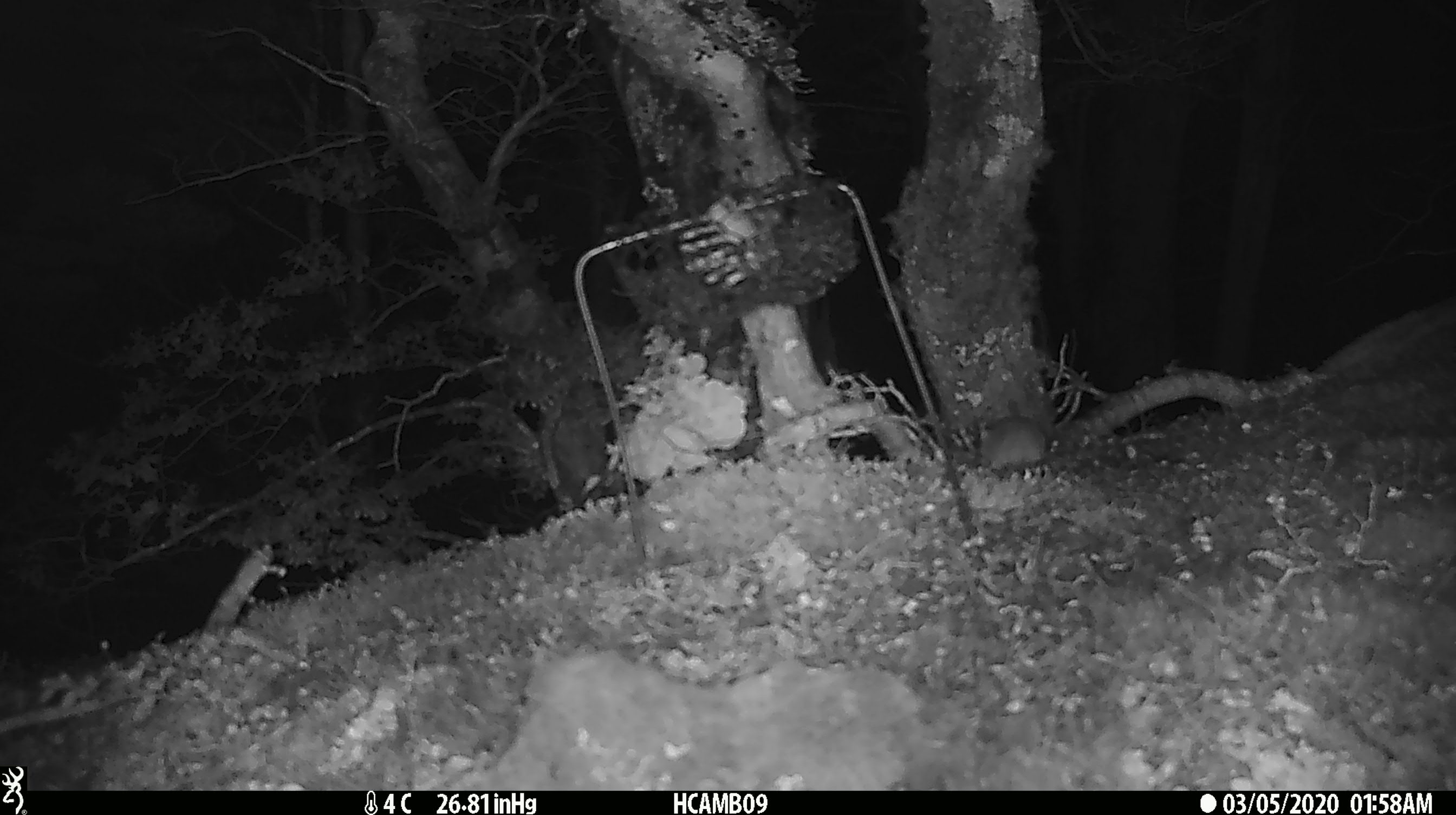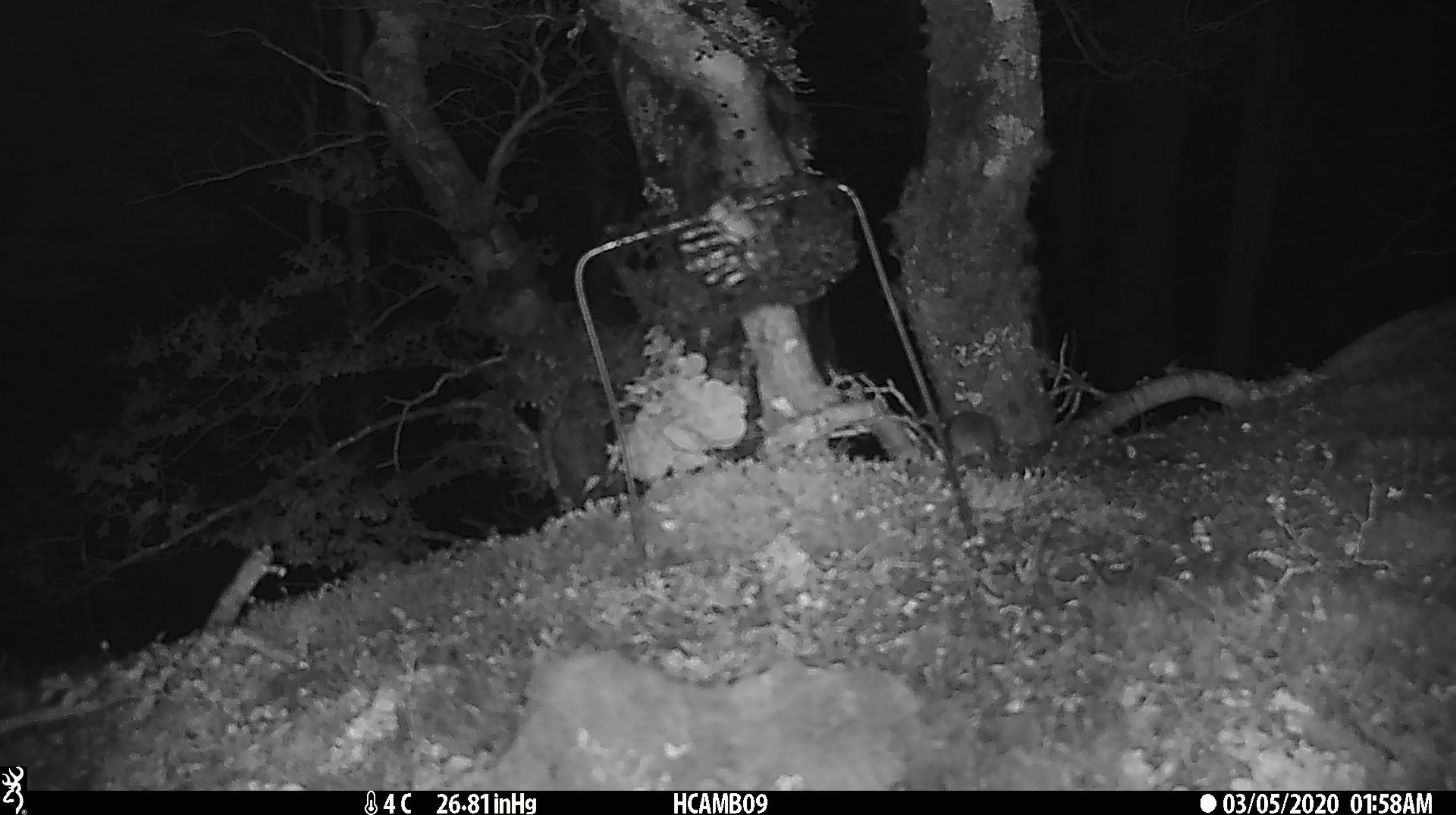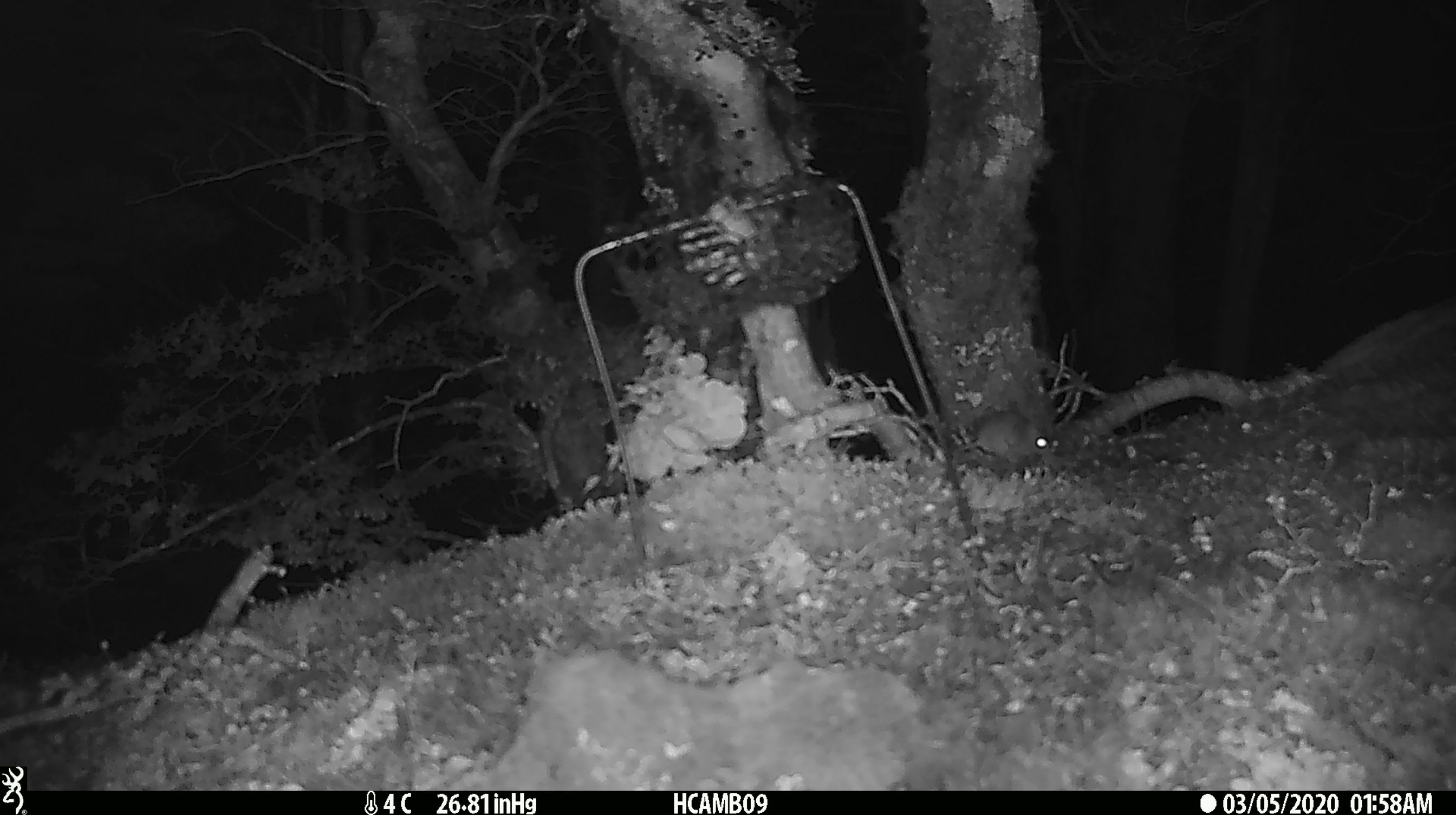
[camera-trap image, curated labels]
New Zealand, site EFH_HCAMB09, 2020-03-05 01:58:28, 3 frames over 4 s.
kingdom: Animalia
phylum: Chordata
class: Mammalia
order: Rodentia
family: Muridae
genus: Mus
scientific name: Mus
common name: mouse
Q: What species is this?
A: Mouse (Mus).